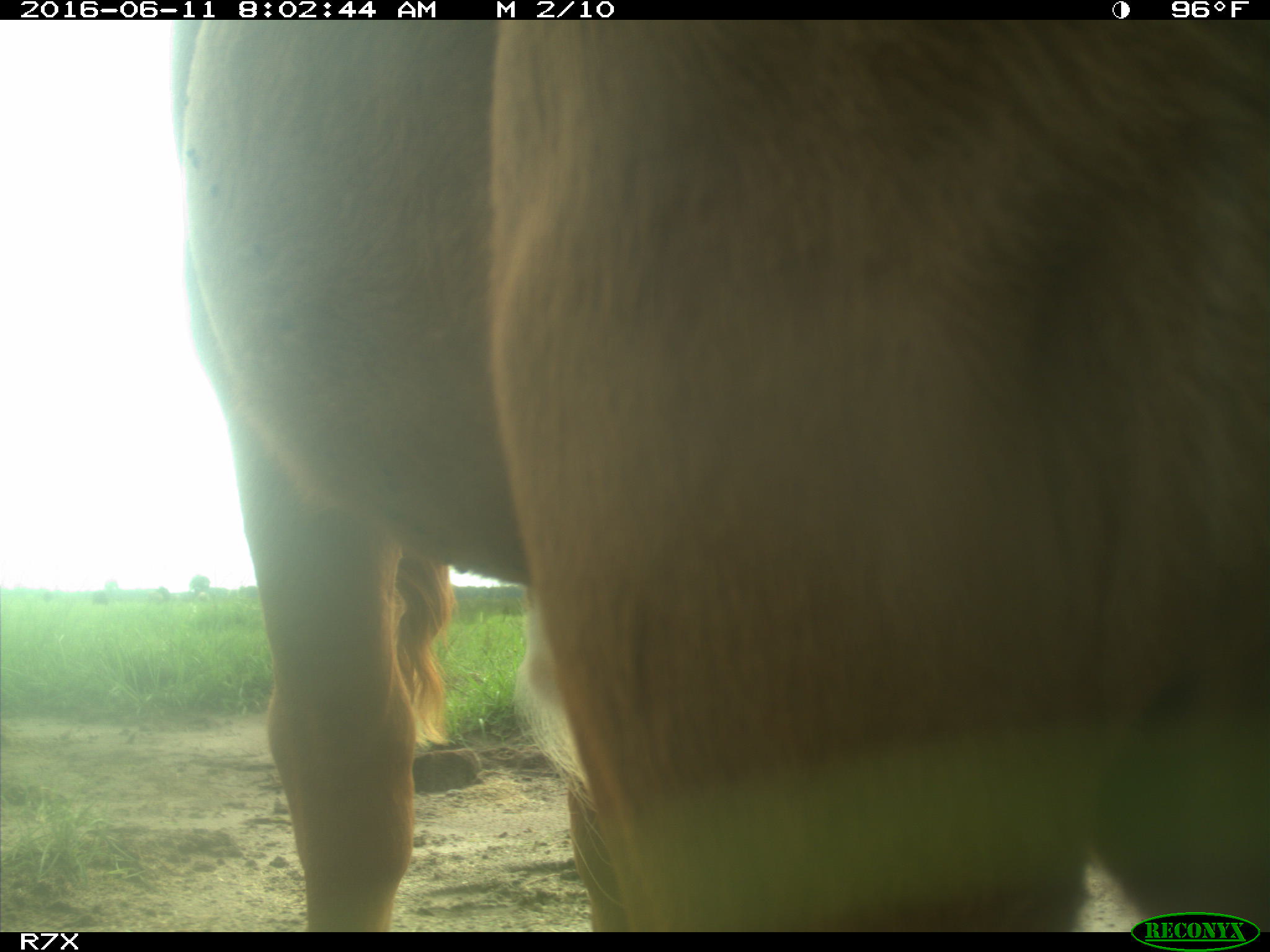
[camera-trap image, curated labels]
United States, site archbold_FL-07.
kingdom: Animalia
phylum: Chordata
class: Mammalia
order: Artiodactyla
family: Bovidae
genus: Bos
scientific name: Bos taurus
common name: domestic cow